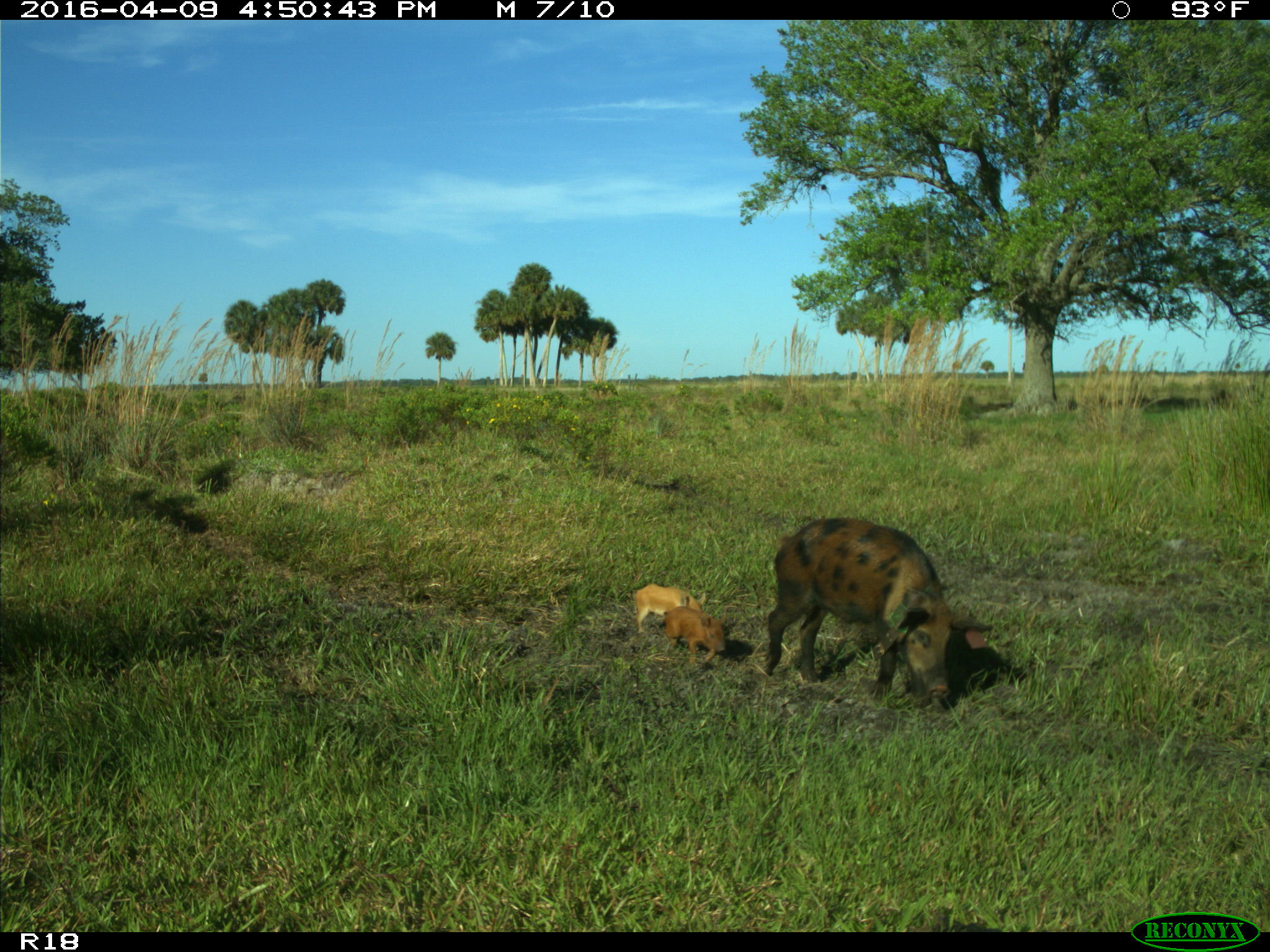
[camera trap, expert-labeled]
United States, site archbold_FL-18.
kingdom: Animalia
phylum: Chordata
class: Mammalia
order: Artiodactyla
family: Suidae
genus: Sus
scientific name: Sus scrofa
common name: wild boar